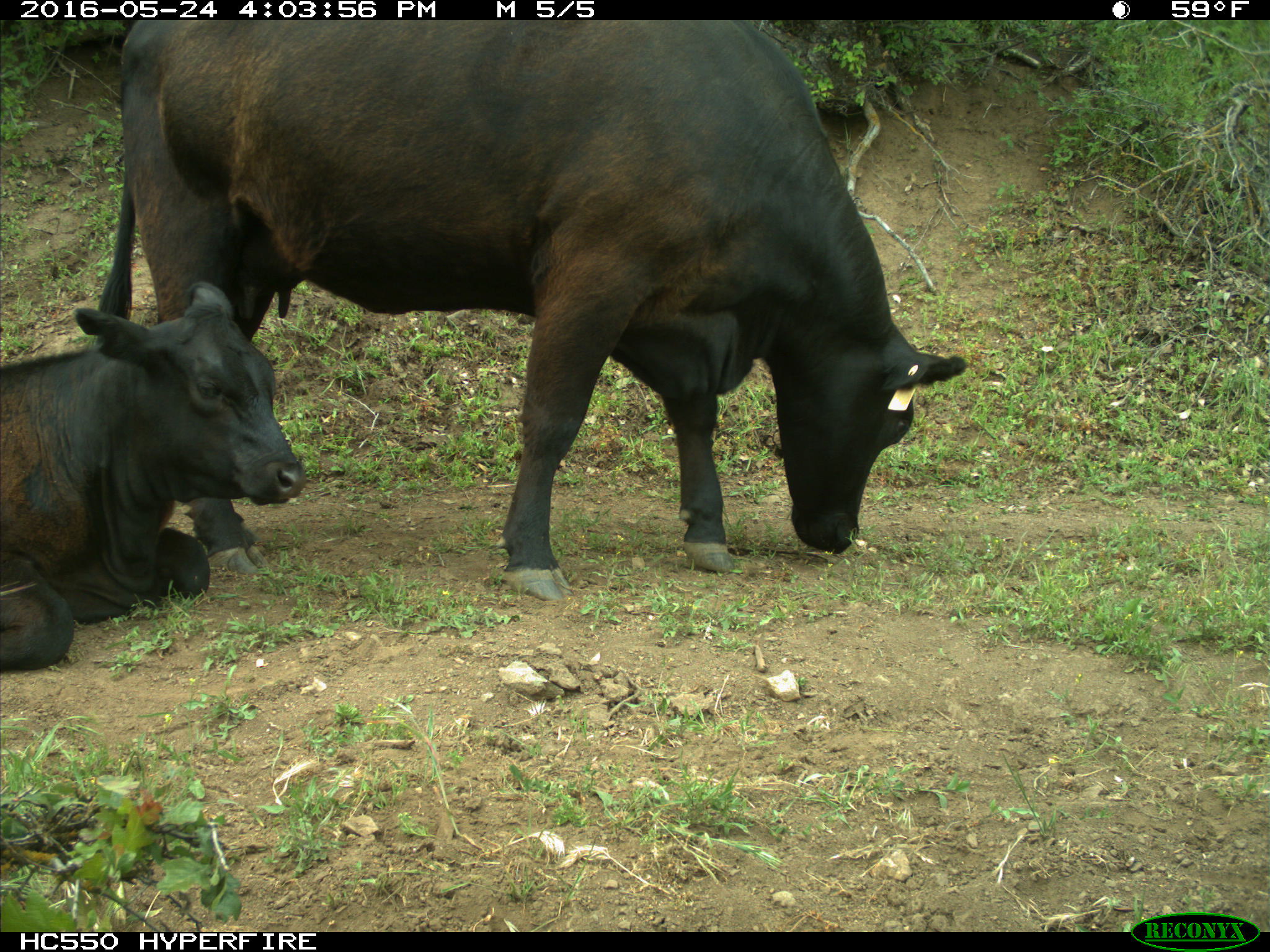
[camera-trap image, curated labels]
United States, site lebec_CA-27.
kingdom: Animalia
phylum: Chordata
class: Mammalia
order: Artiodactyla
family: Bovidae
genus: Bos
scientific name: Bos taurus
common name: domestic cow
Bos taurus (domestic cow).